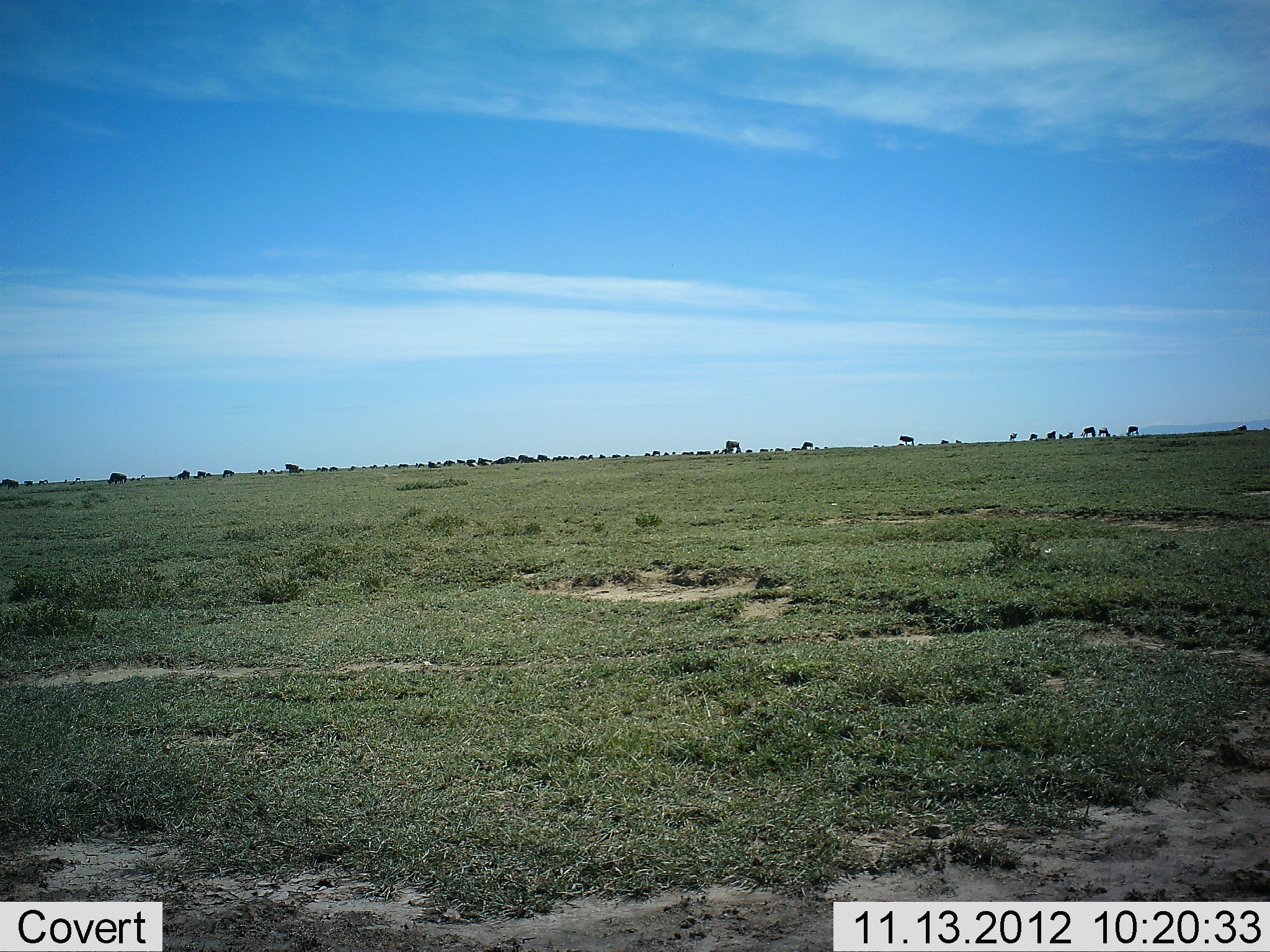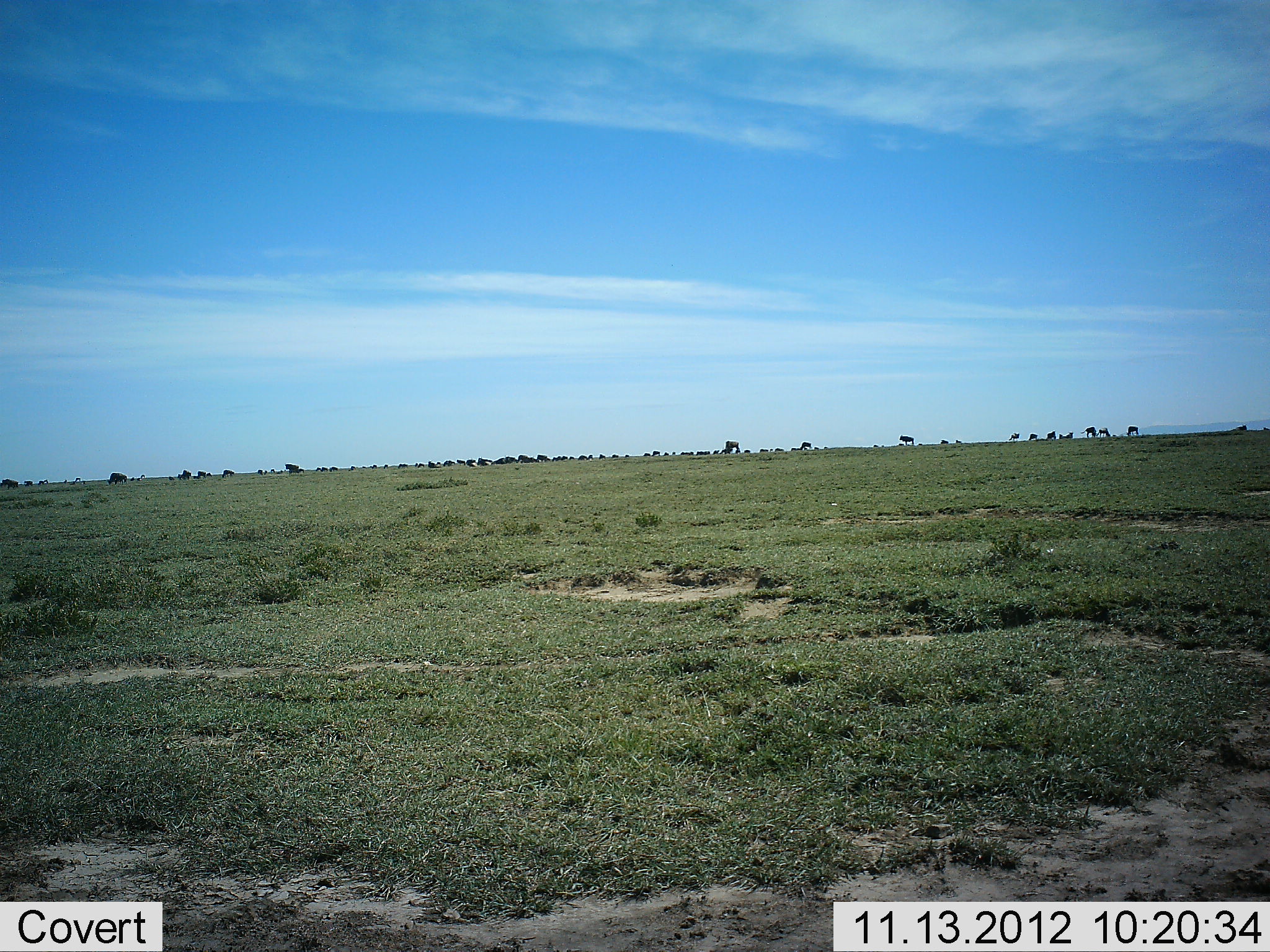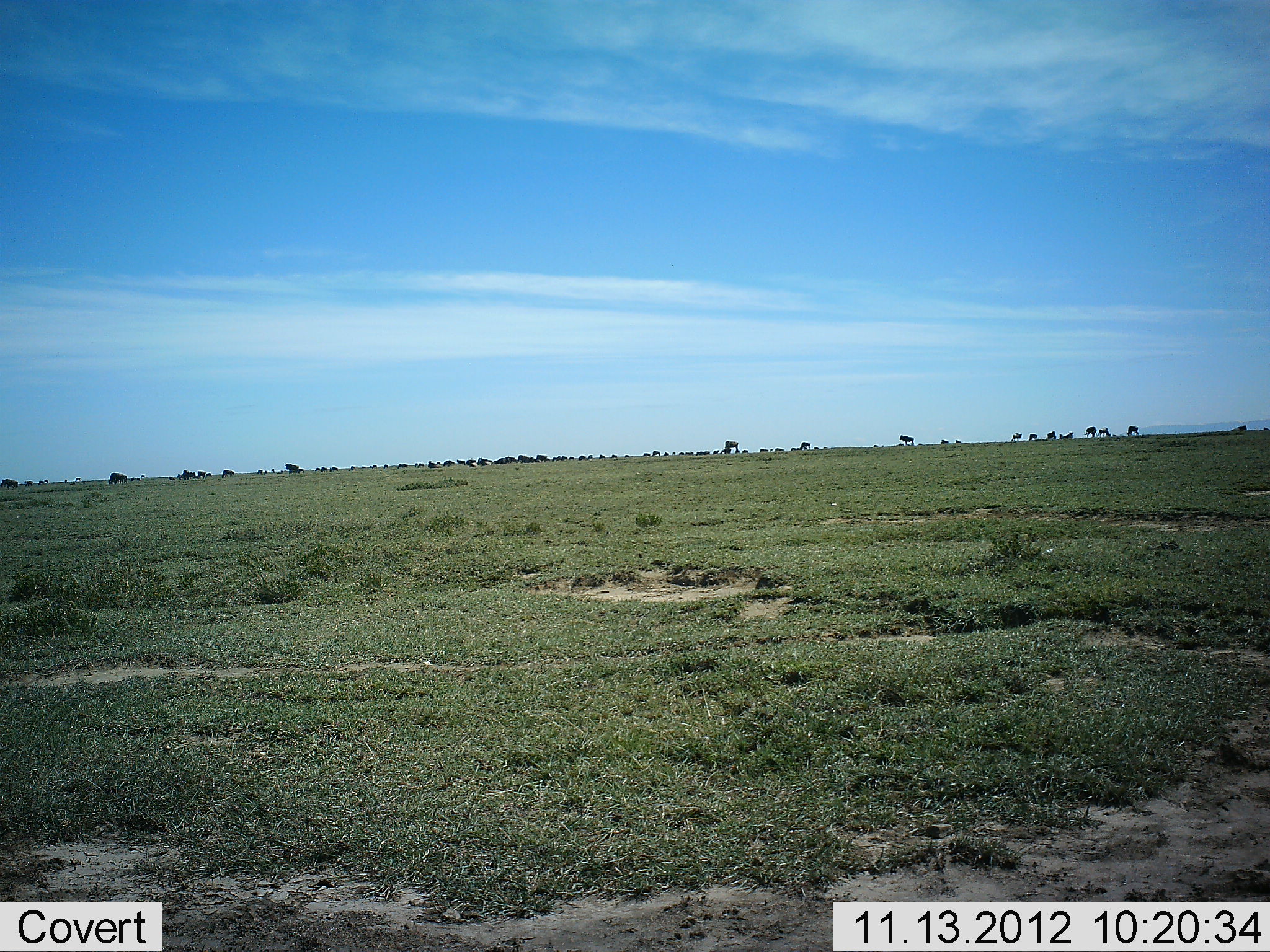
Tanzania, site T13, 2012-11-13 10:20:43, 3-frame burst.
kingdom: Animalia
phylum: Chordata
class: Mammalia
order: Artiodactyla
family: Bovidae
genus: Connochaetes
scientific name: Connochaetes taurinus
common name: blue wildebeest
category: wildebeest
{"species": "wildebeest (blue wildebeest) (Connochaetes taurinus)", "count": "11-50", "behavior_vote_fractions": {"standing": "60%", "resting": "0%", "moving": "40%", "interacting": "0%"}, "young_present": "0%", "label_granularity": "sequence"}